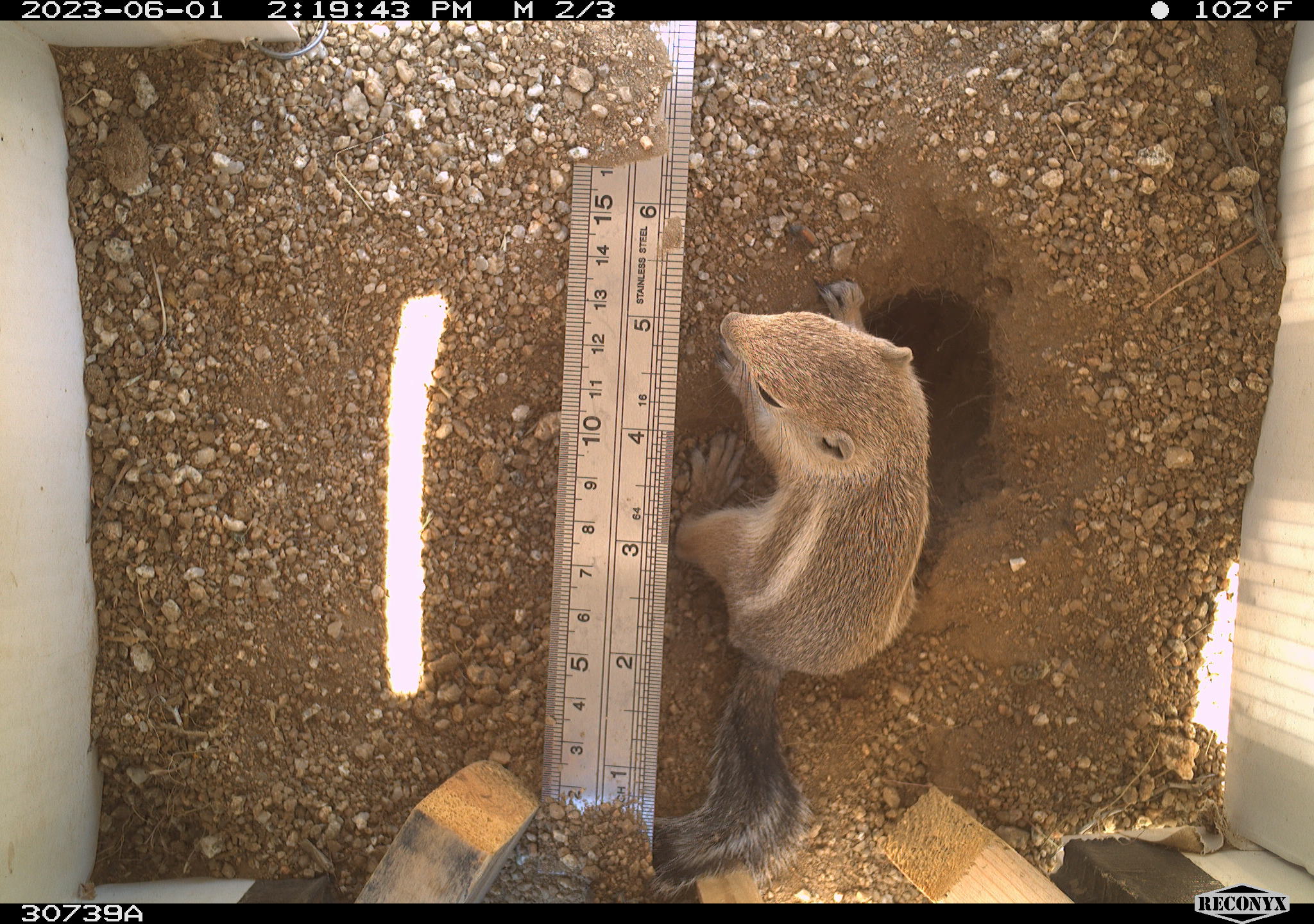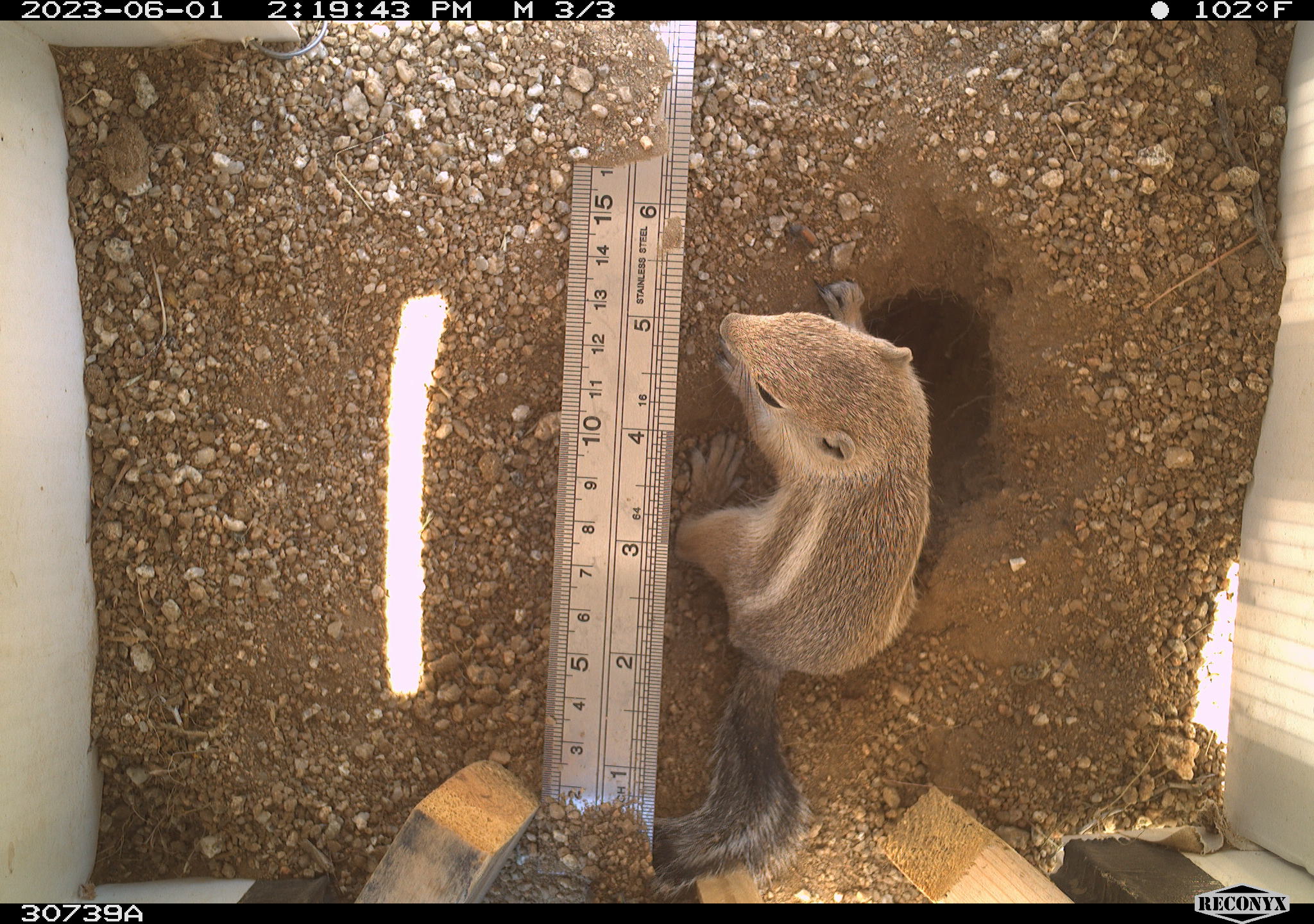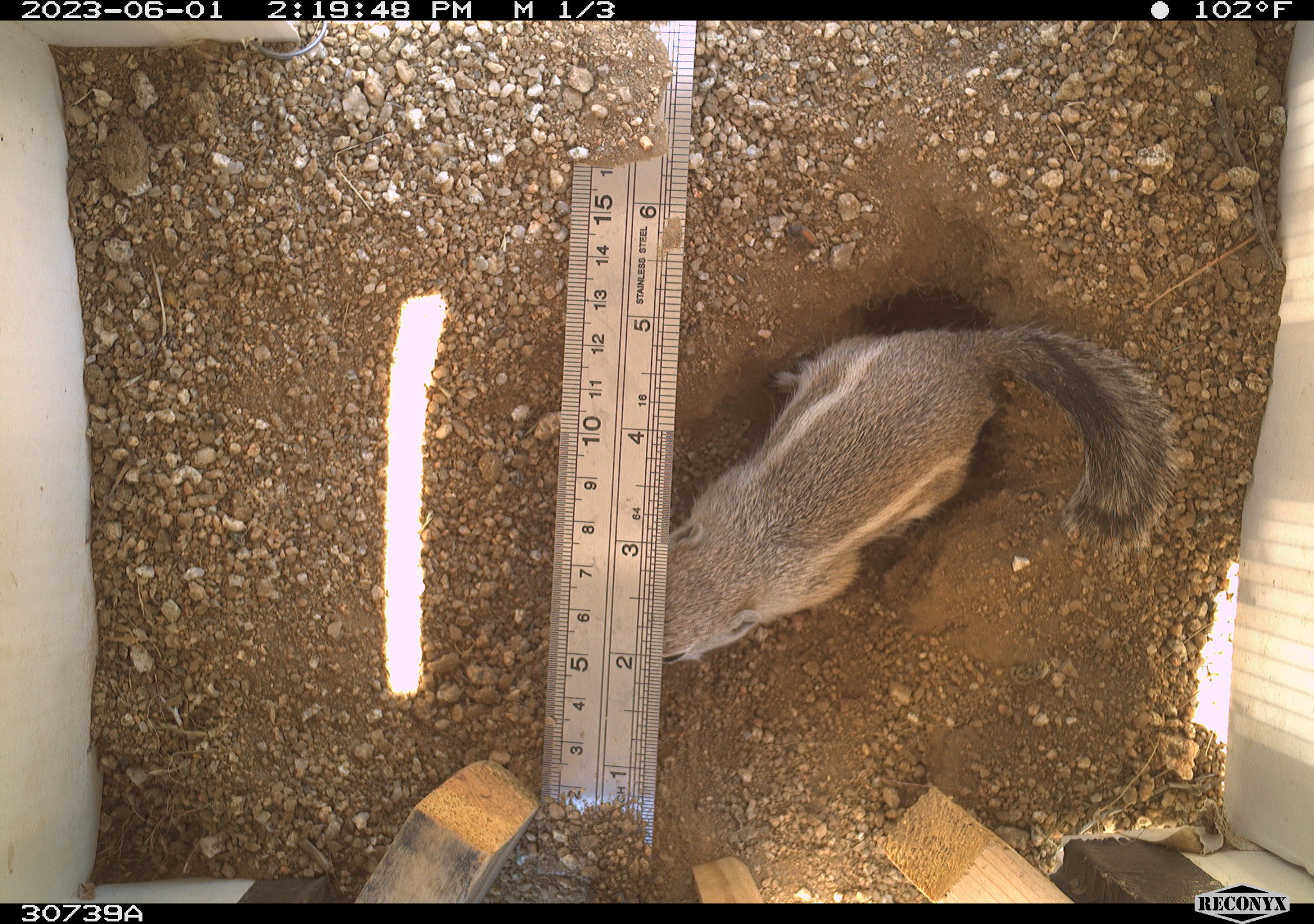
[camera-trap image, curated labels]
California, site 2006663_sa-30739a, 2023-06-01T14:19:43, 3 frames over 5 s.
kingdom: Animalia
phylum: Chordata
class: Mammalia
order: Rodentia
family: Sciuridae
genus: Ammospermophilus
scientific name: Ammospermophilus leucurus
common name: white-tailed antelope squirrel